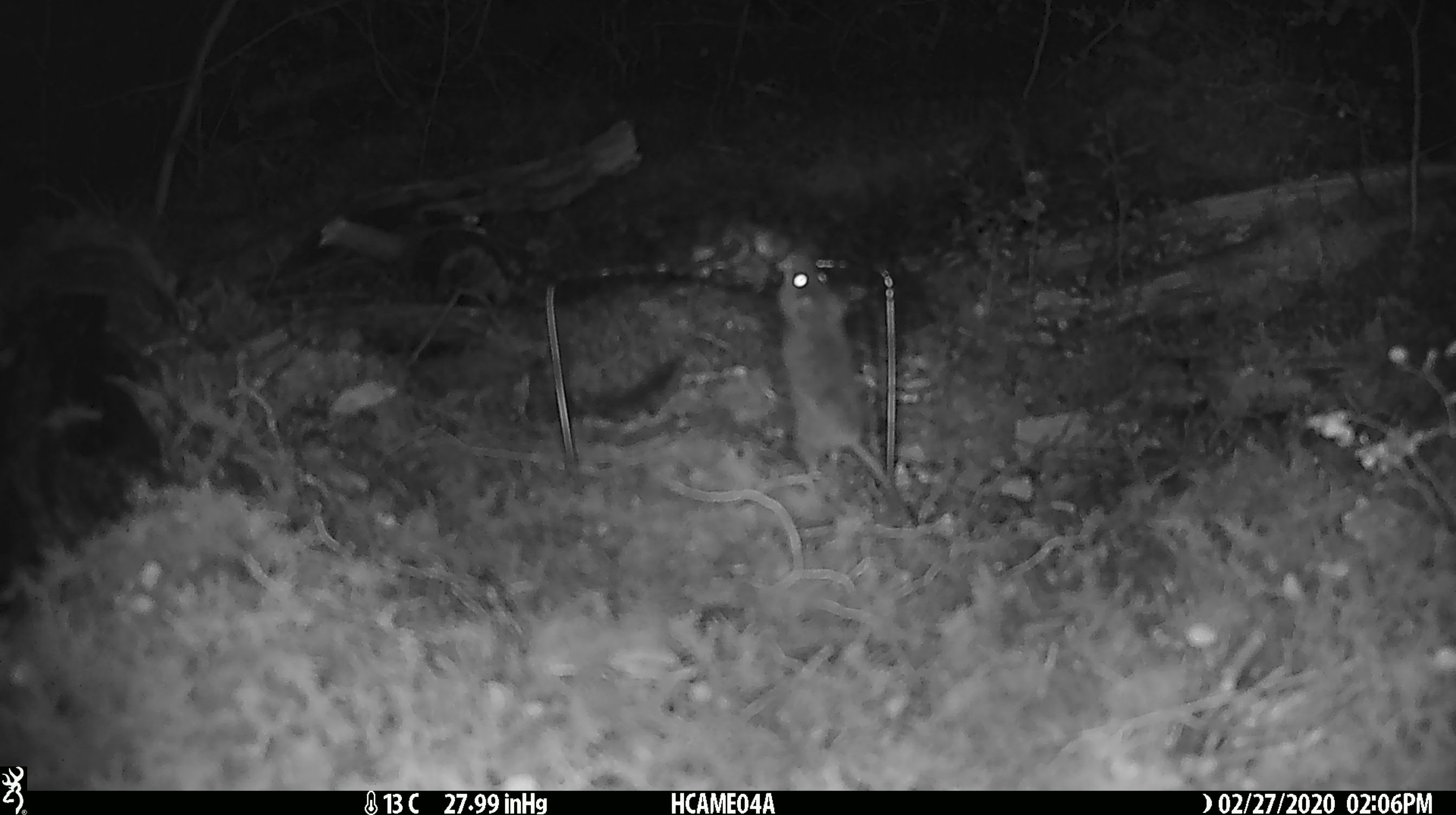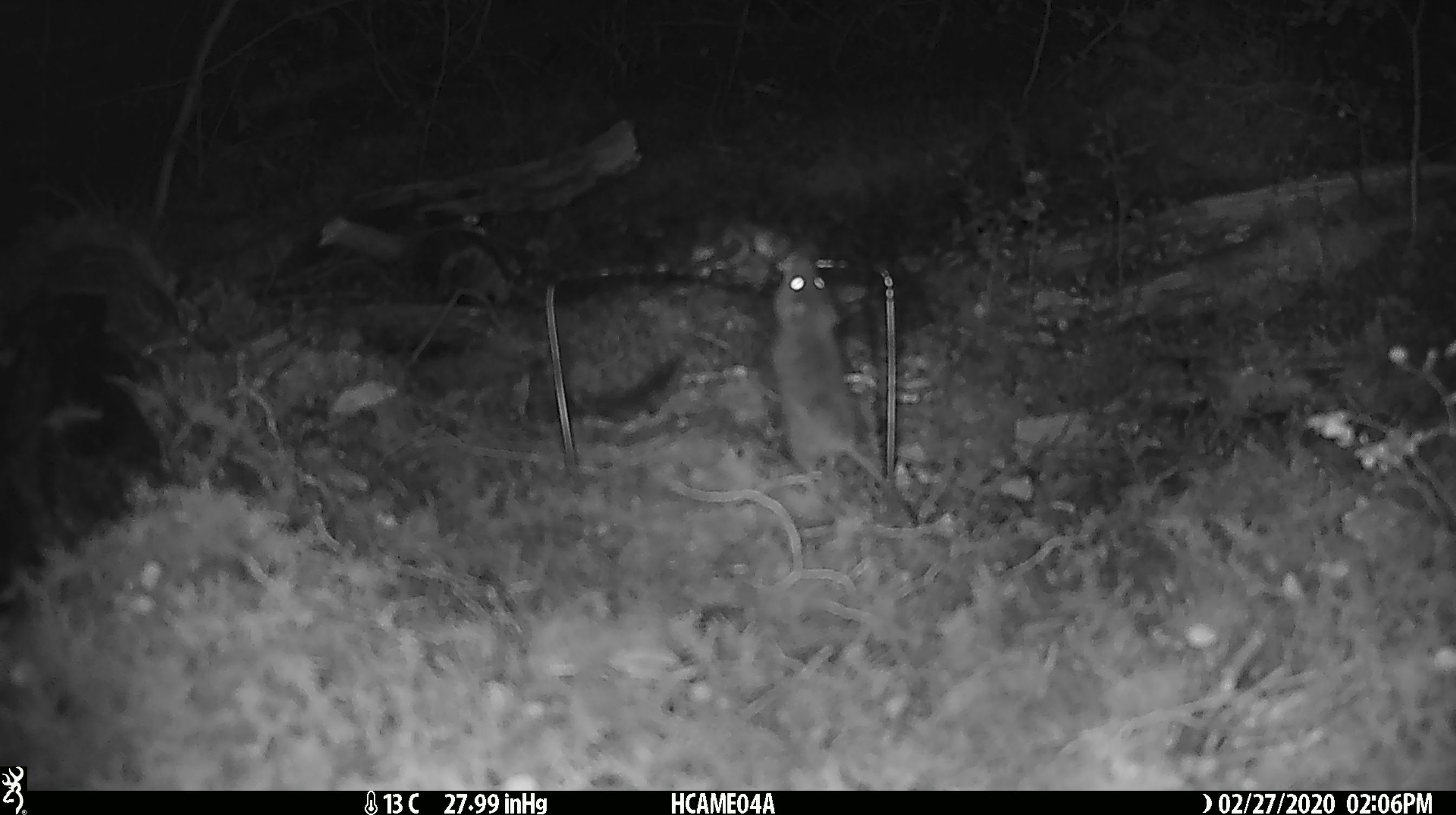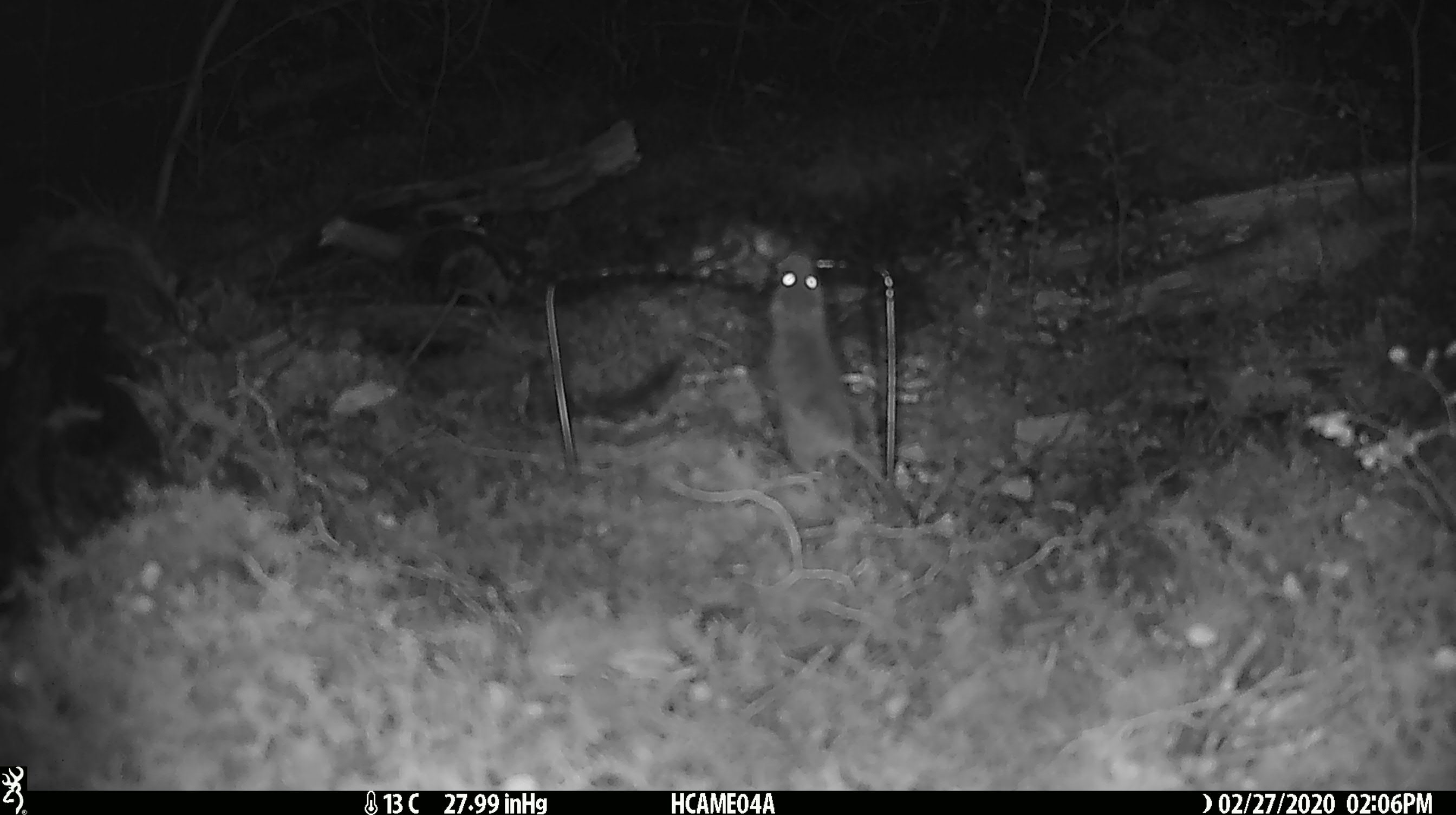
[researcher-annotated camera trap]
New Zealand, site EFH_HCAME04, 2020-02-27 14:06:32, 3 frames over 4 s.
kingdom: Animalia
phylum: Chordata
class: Mammalia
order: Rodentia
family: Muridae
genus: Mus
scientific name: Mus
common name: mouse